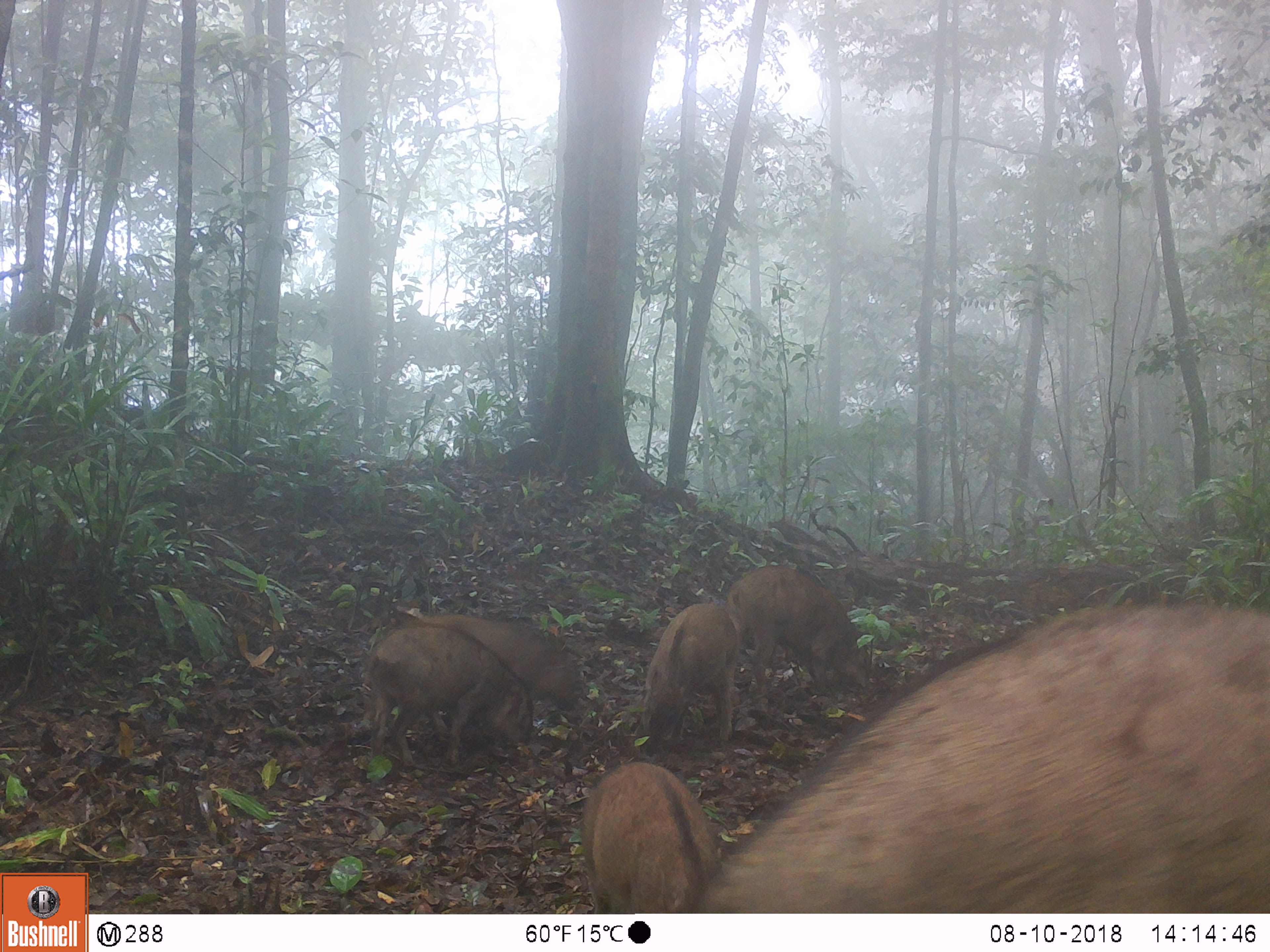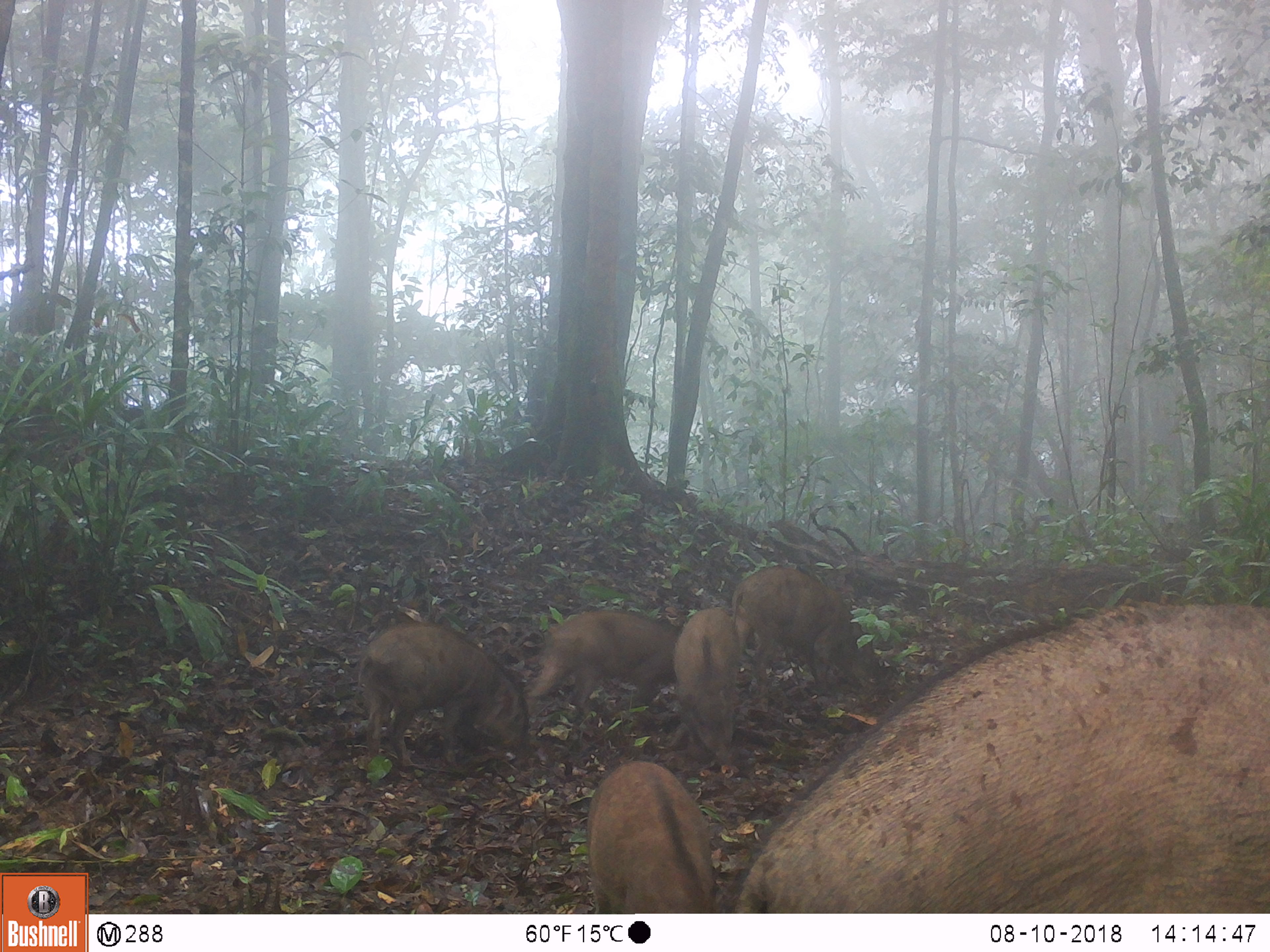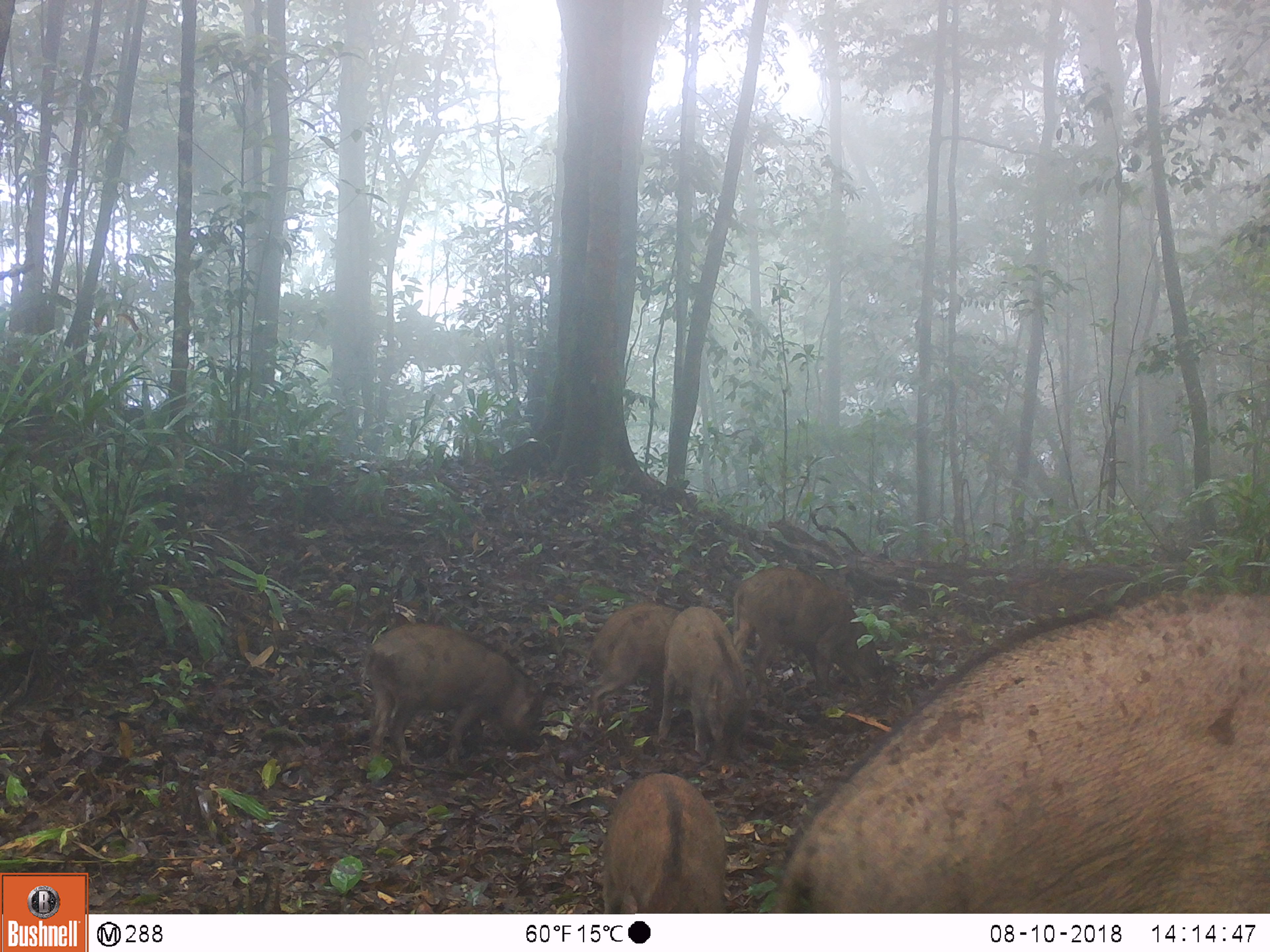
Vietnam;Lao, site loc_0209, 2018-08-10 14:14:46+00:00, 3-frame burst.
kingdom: Animalia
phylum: Chordata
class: Mammalia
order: Artiodactyla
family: Suidae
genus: Sus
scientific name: Sus scrofa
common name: eurasian wild pig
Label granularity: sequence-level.